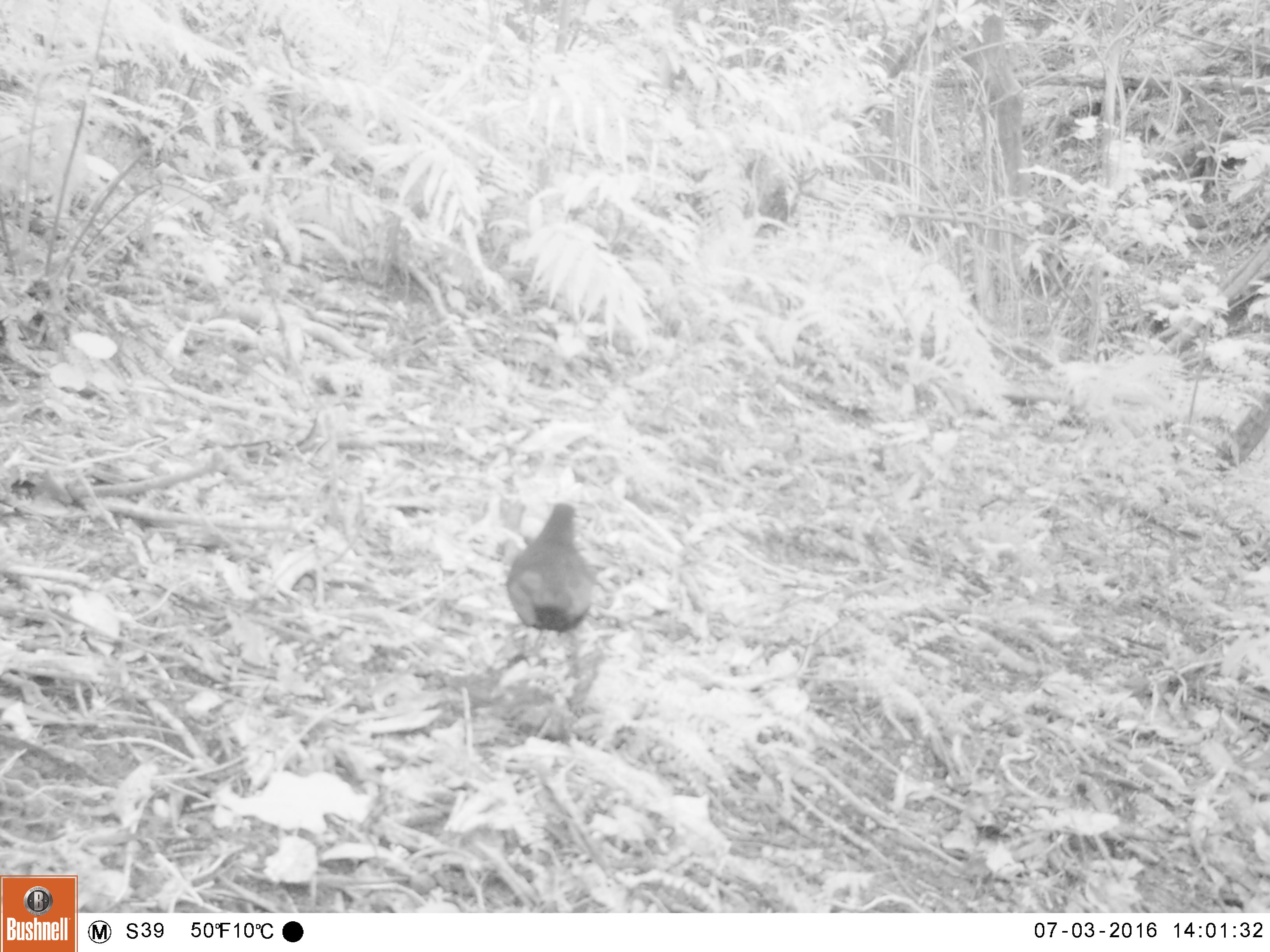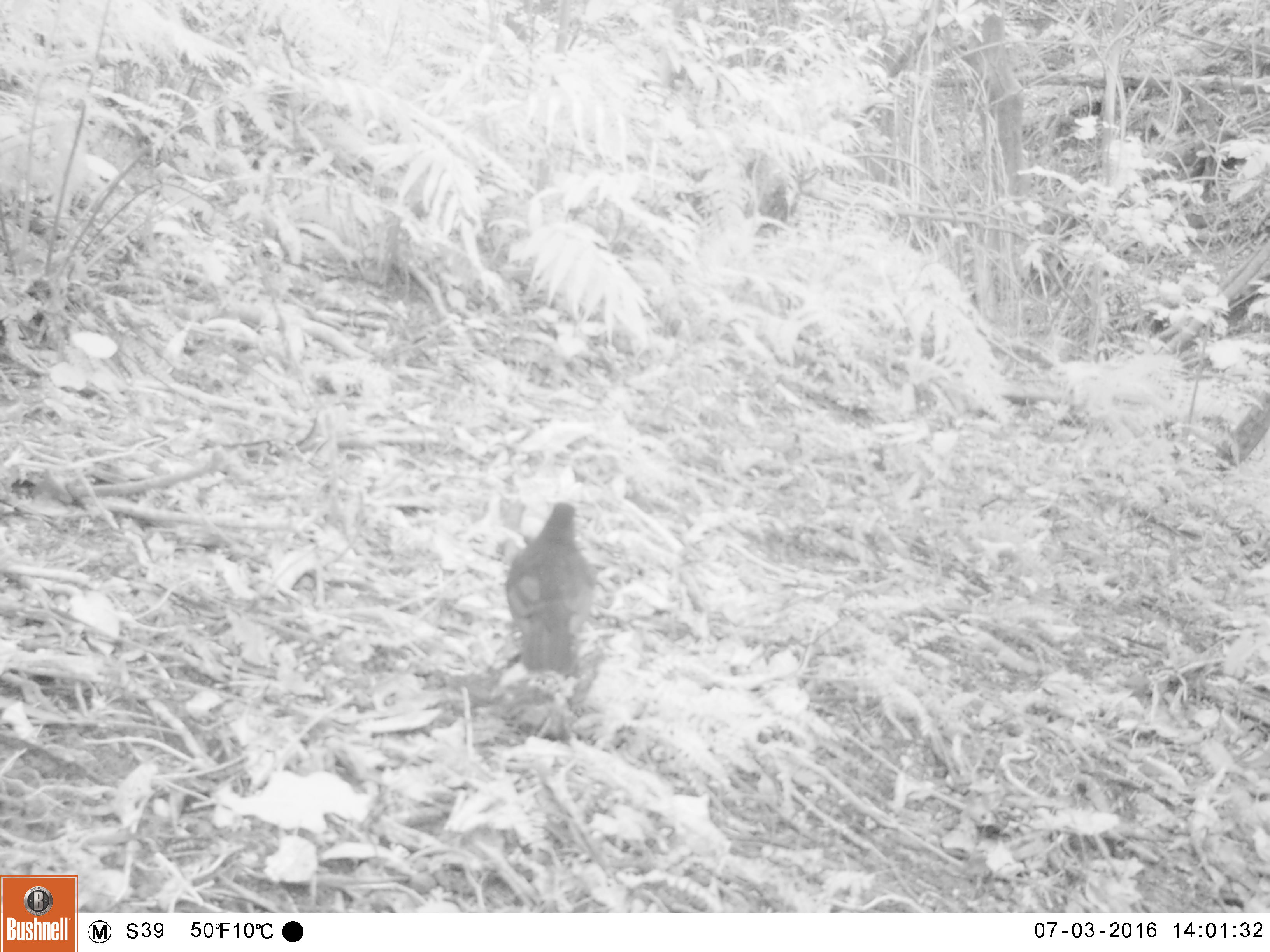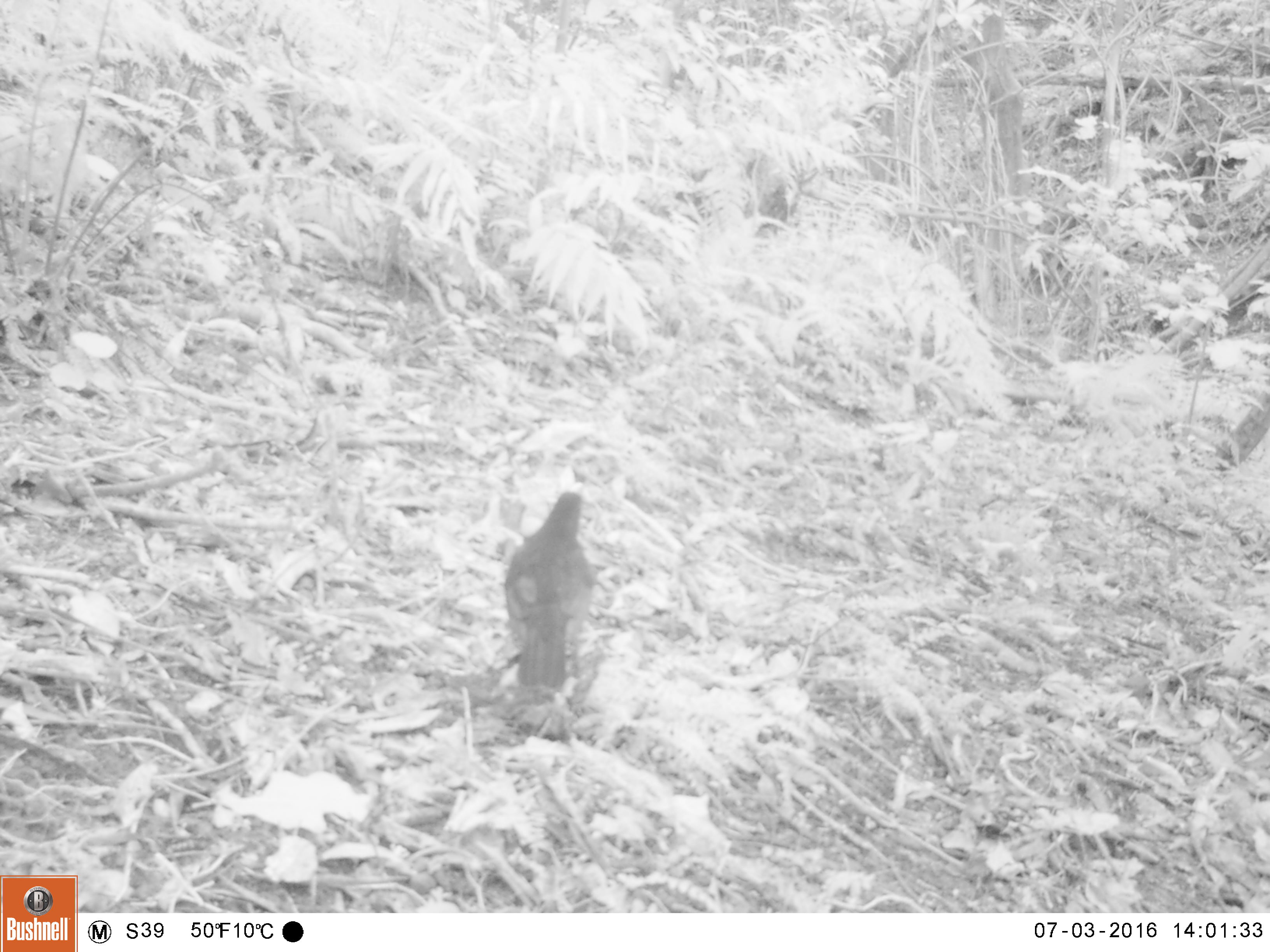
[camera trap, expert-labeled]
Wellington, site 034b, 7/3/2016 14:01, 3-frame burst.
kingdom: Animalia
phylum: Chordata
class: Aves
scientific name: Aves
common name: bird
Bird (Aves).